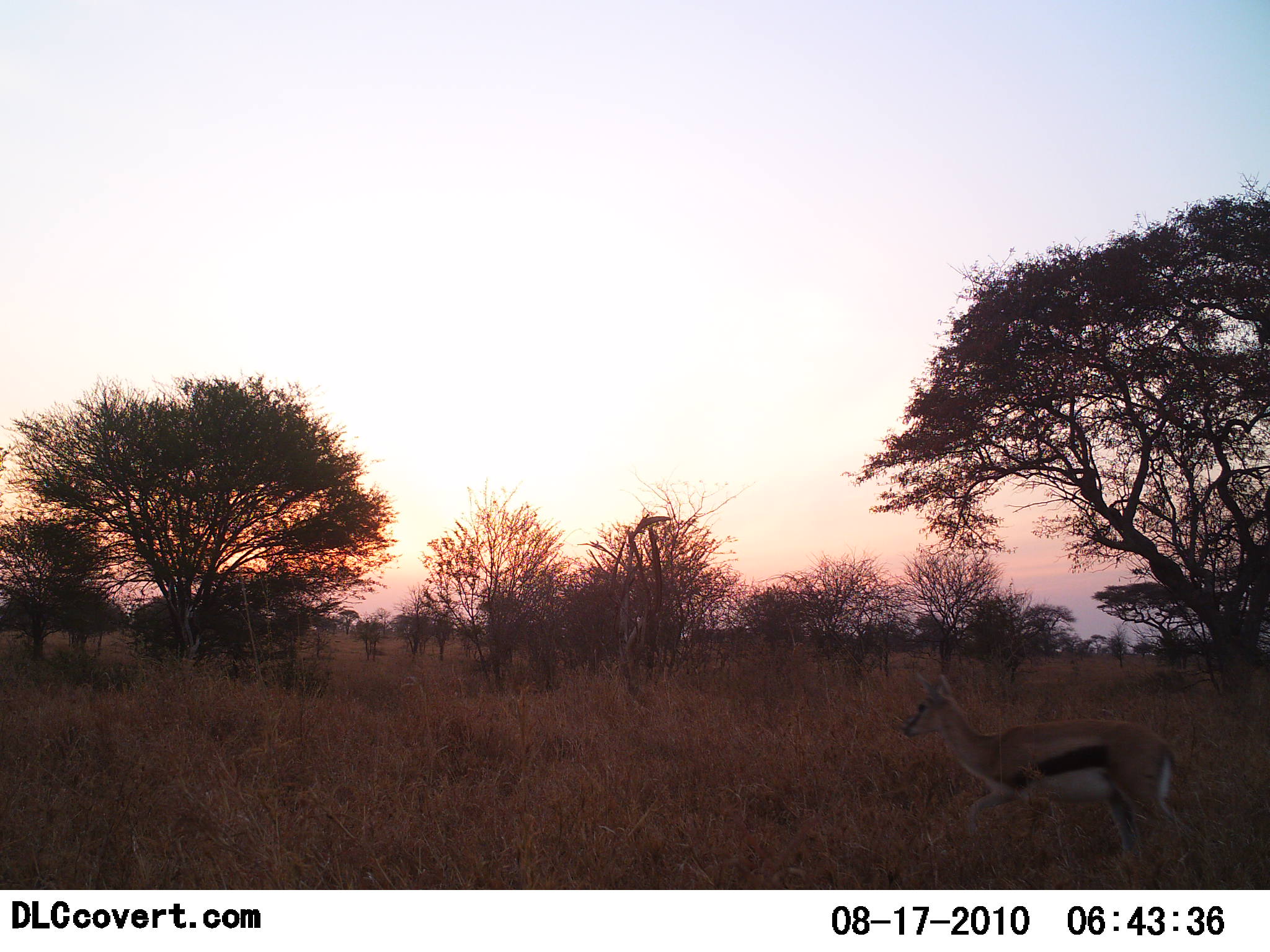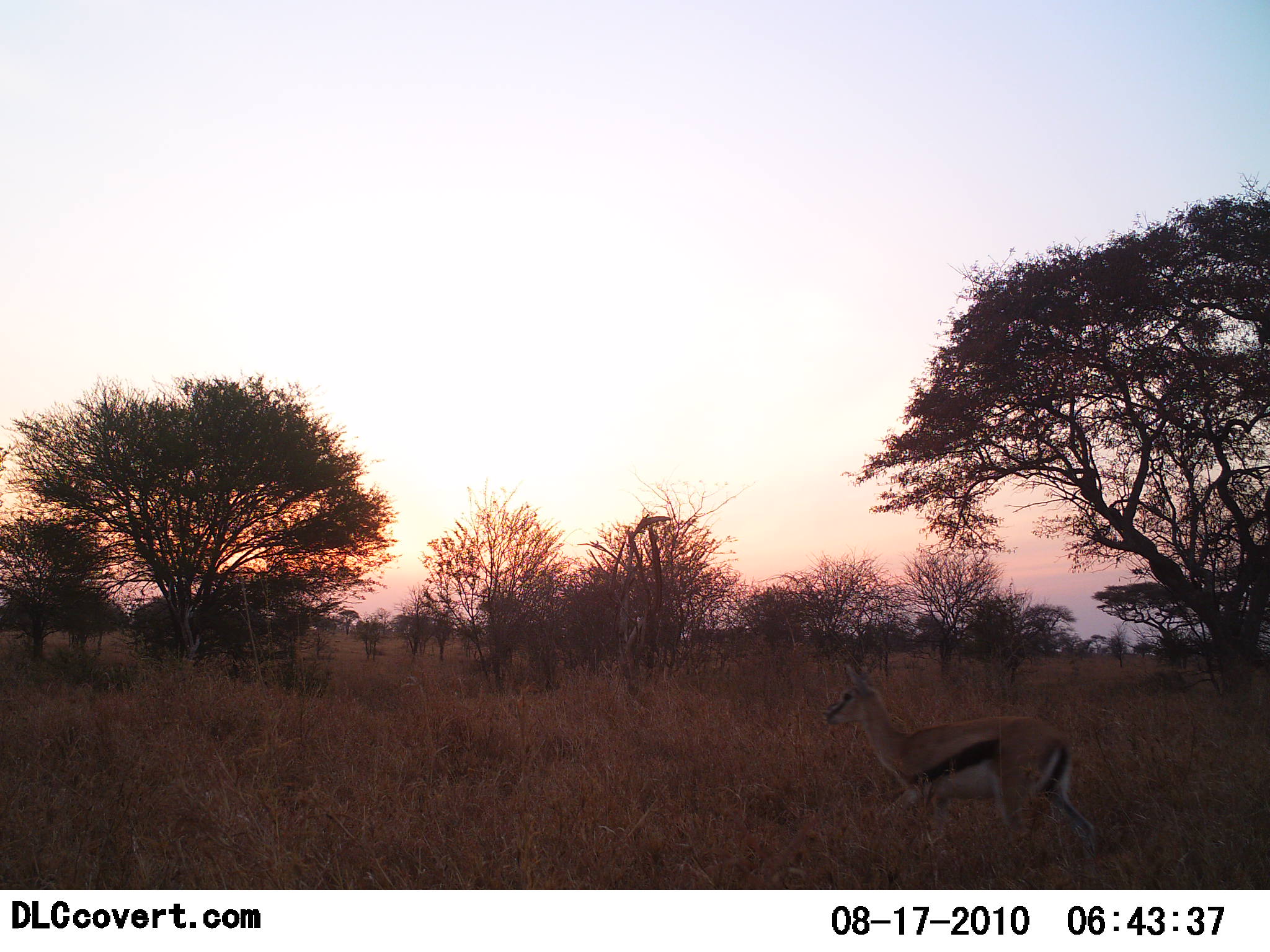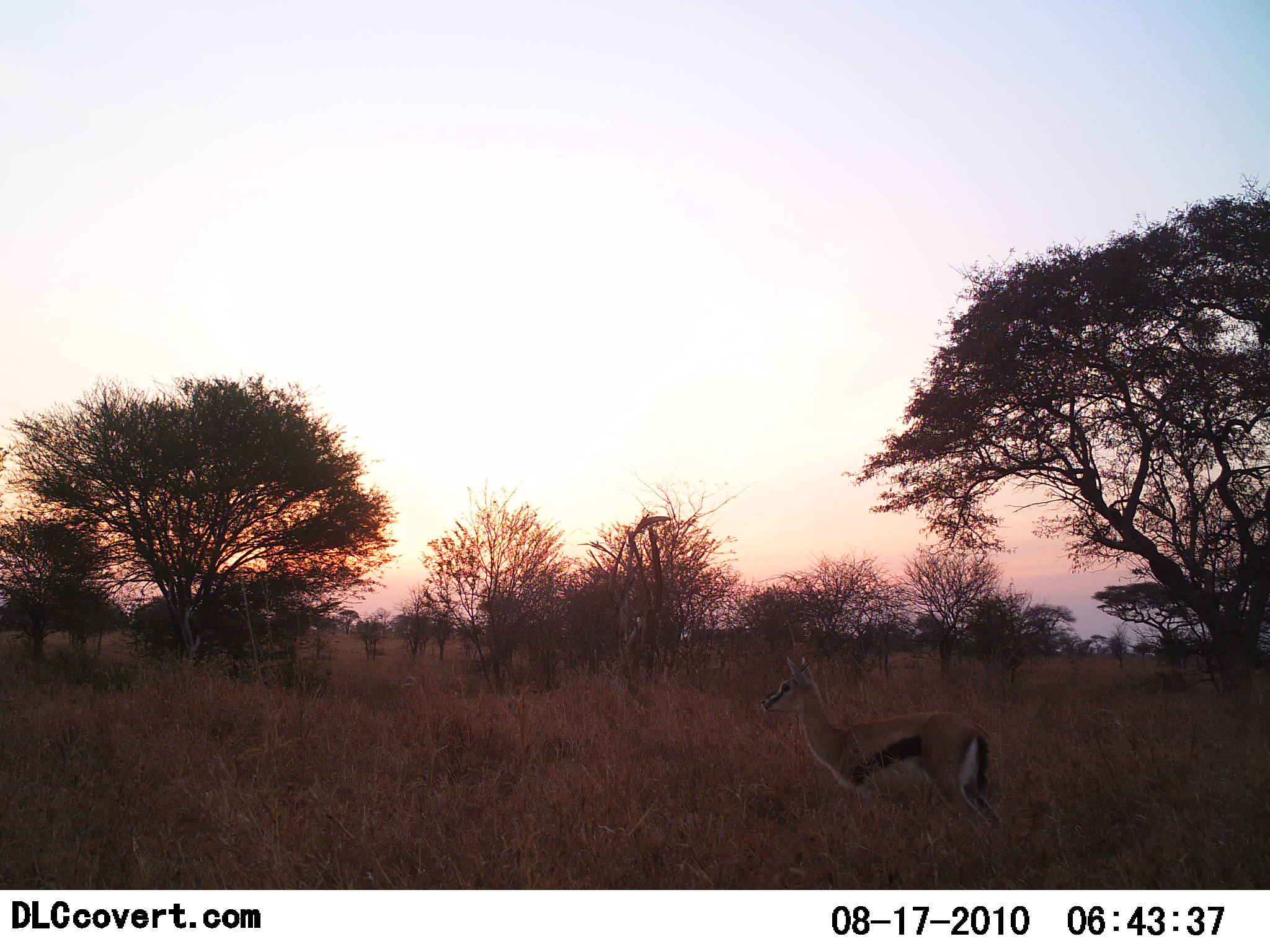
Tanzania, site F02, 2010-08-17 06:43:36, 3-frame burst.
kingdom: Animalia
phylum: Chordata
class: Mammalia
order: Artiodactyla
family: Bovidae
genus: Eudorcas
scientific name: Eudorcas thomsonii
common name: thomson's gazelle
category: gazellethomsons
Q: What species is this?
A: Gazellethomsons (thomson's gazelle) (Eudorcas thomsonii).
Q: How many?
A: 1.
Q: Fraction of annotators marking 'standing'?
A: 11%.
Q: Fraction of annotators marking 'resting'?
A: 0%.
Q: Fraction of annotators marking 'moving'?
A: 94%.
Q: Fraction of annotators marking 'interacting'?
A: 0%.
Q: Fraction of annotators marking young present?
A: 0%.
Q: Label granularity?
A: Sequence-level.